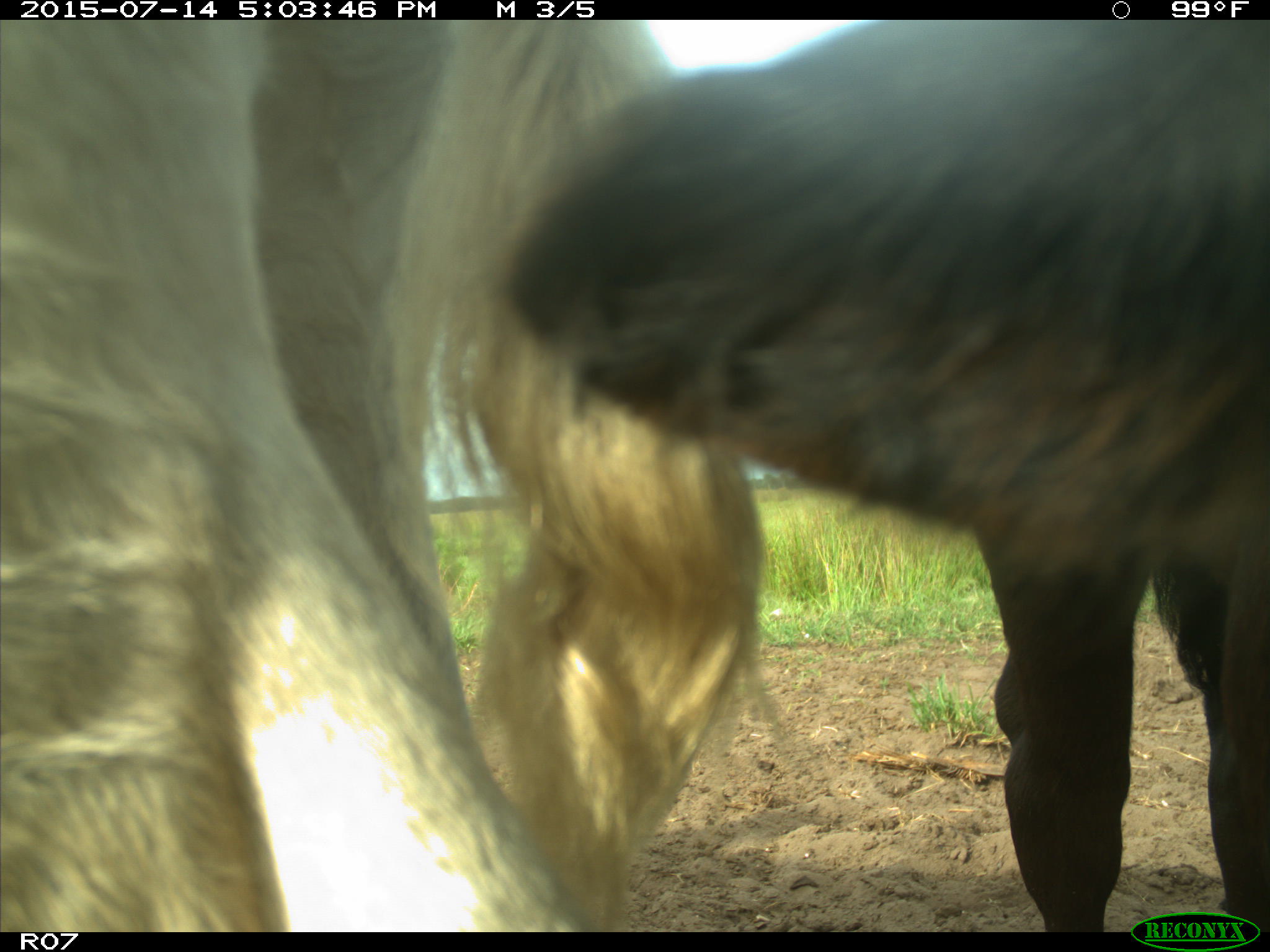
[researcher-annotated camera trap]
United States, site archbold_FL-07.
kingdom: Animalia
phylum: Chordata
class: Mammalia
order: Artiodactyla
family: Bovidae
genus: Bos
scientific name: Bos taurus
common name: domestic cow